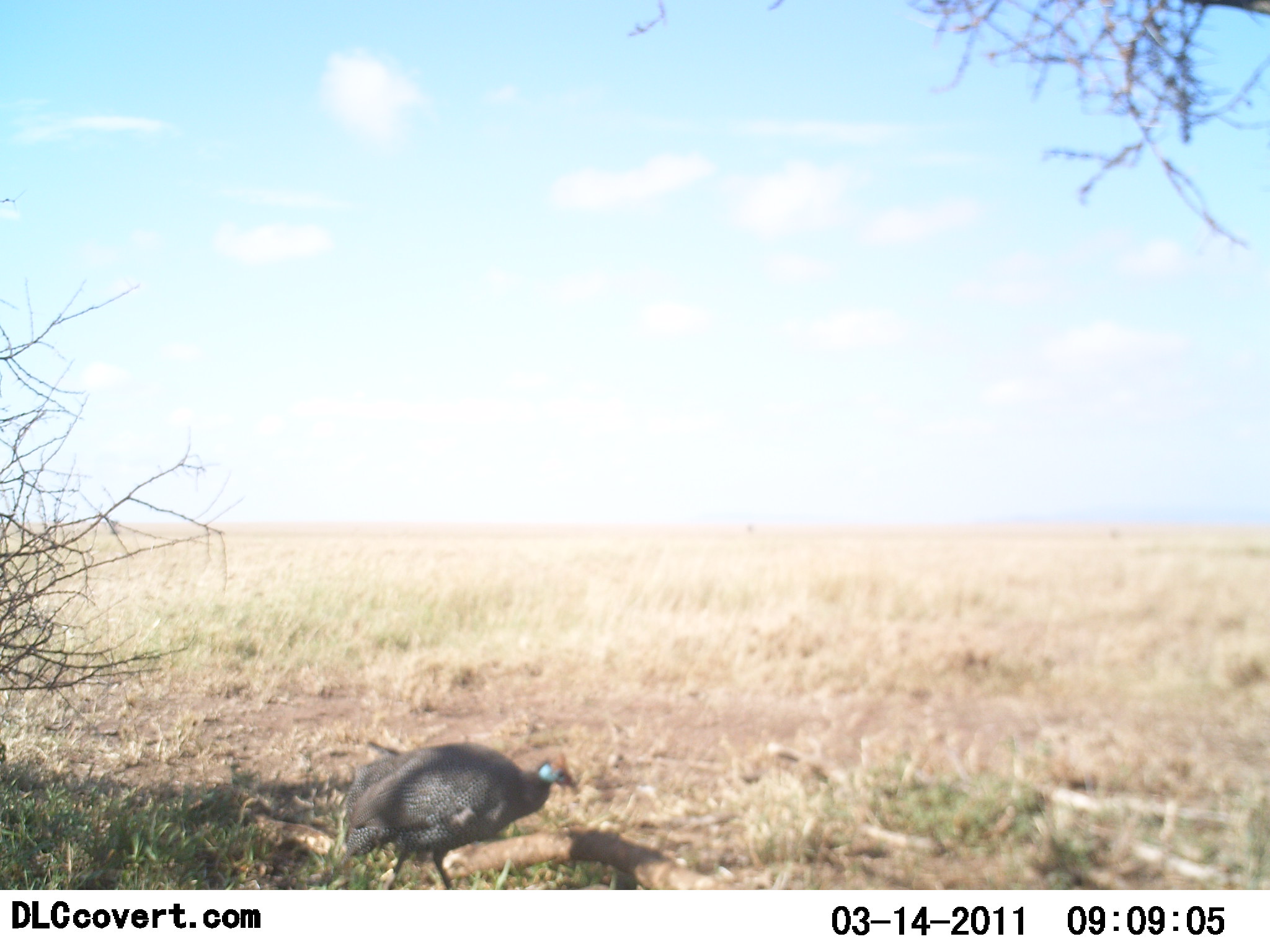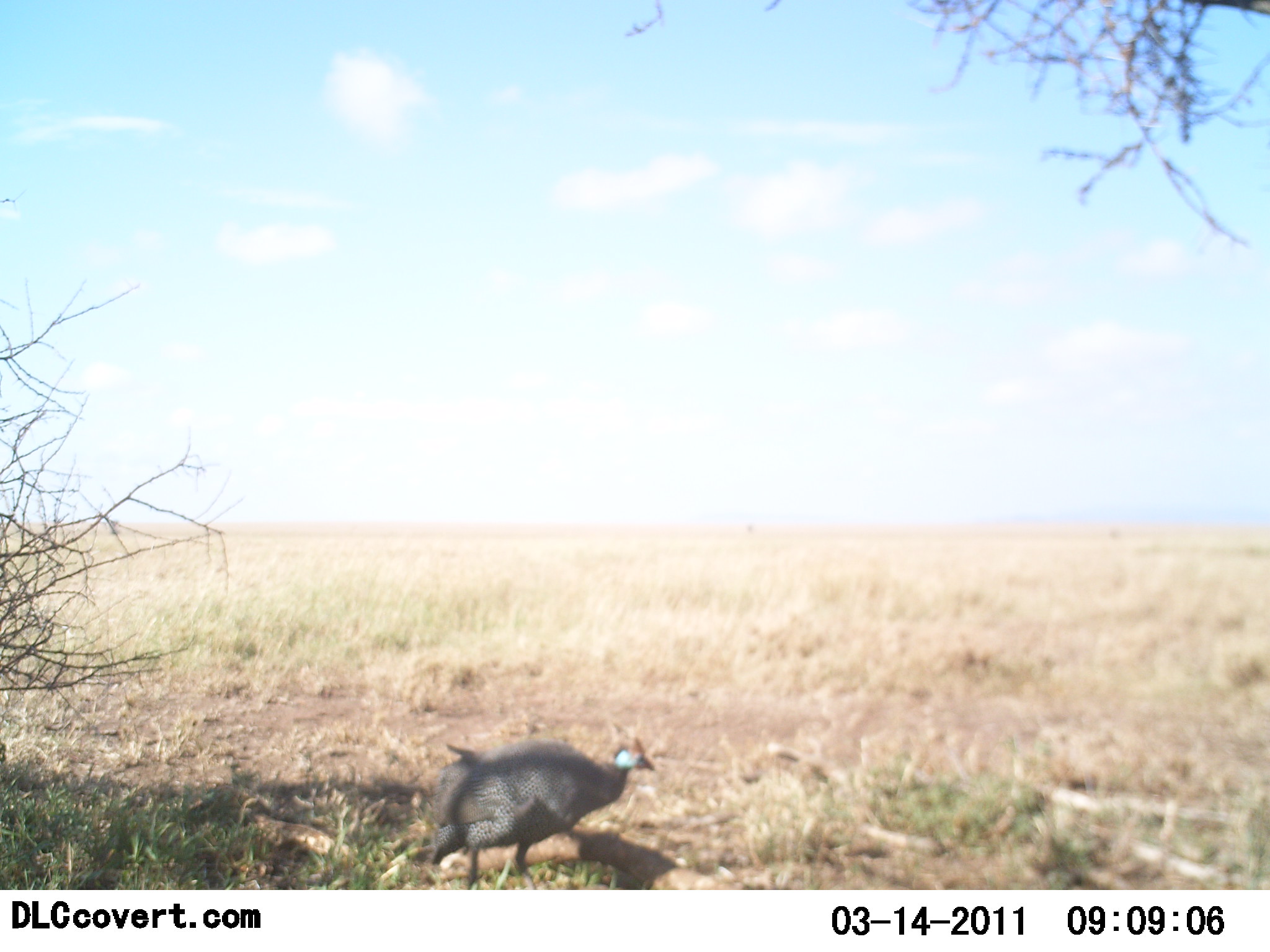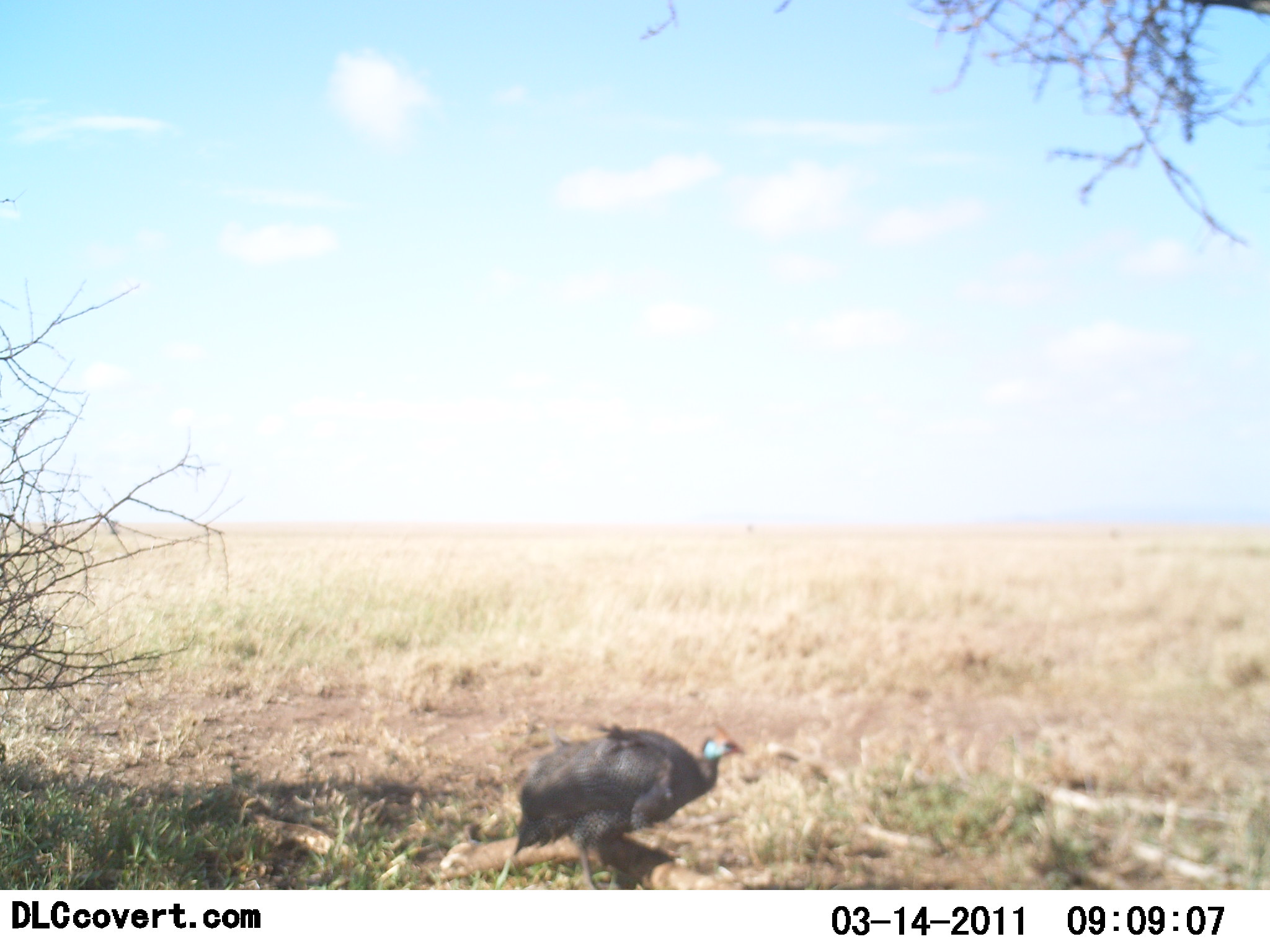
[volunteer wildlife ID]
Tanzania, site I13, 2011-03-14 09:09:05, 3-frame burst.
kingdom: Animalia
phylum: Chordata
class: Aves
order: Galliformes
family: Numididae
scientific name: Numididae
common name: guinea fowl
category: guineafowl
Guineafowl (guinea fowl) (Numididae), count 1. Behavior (volunteer vote fractions): standing 0%, resting 0%, moving 100%, interacting 0%. Young present (vote fraction): 0%. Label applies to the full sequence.